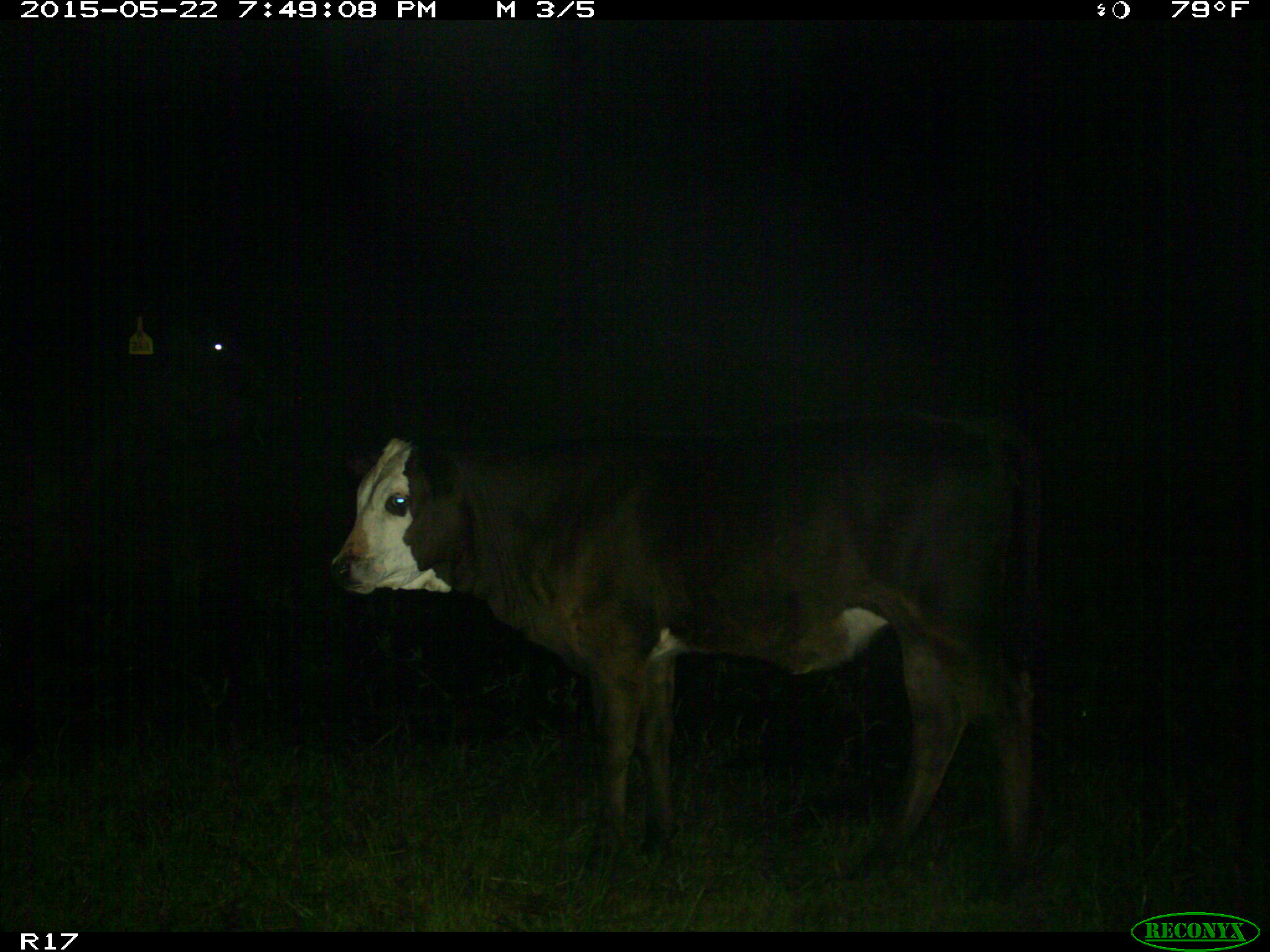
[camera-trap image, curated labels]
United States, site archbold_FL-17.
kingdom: Animalia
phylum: Chordata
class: Mammalia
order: Artiodactyla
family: Bovidae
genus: Bos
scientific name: Bos taurus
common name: domestic cow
Bos taurus (domestic cow).